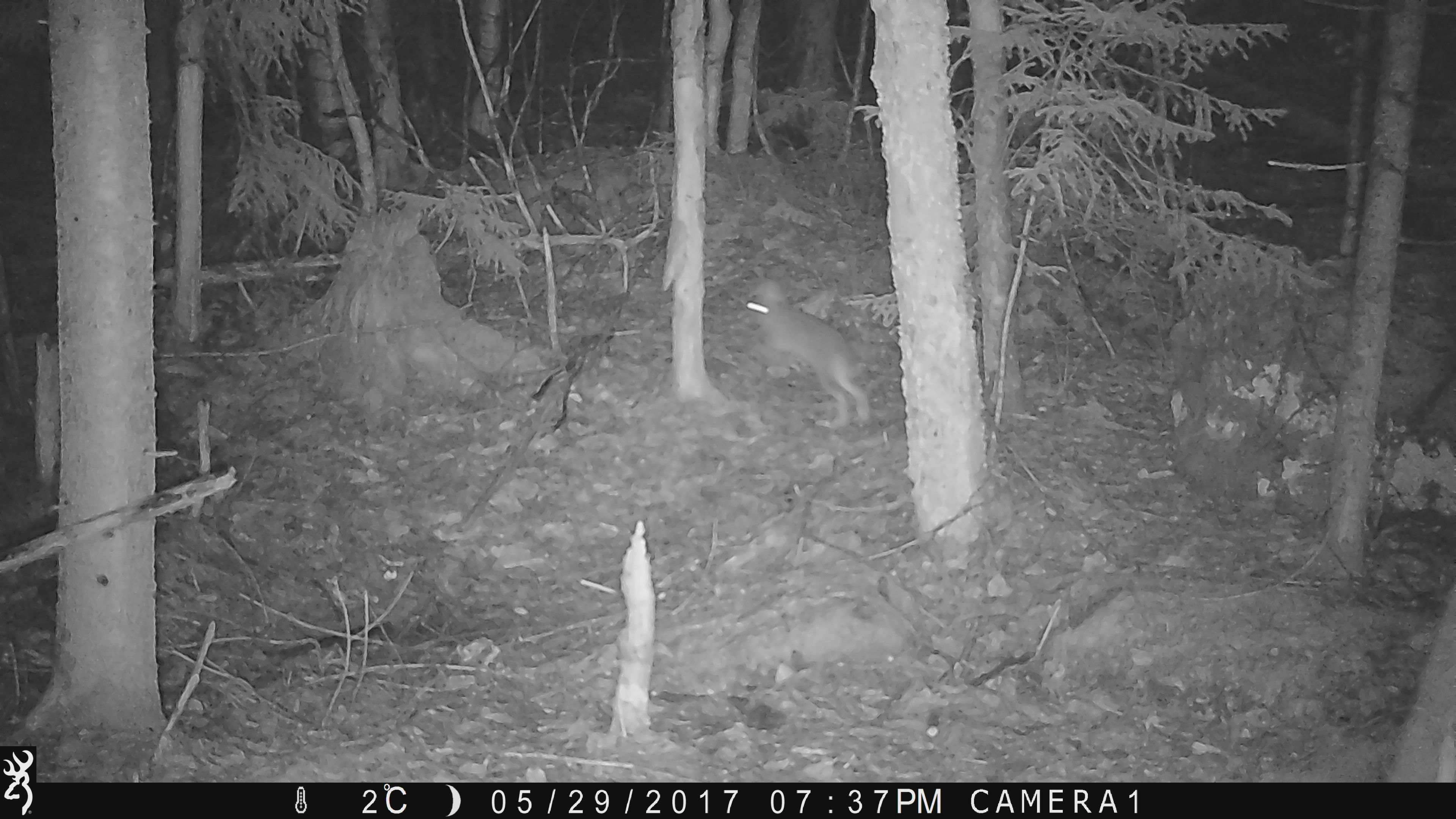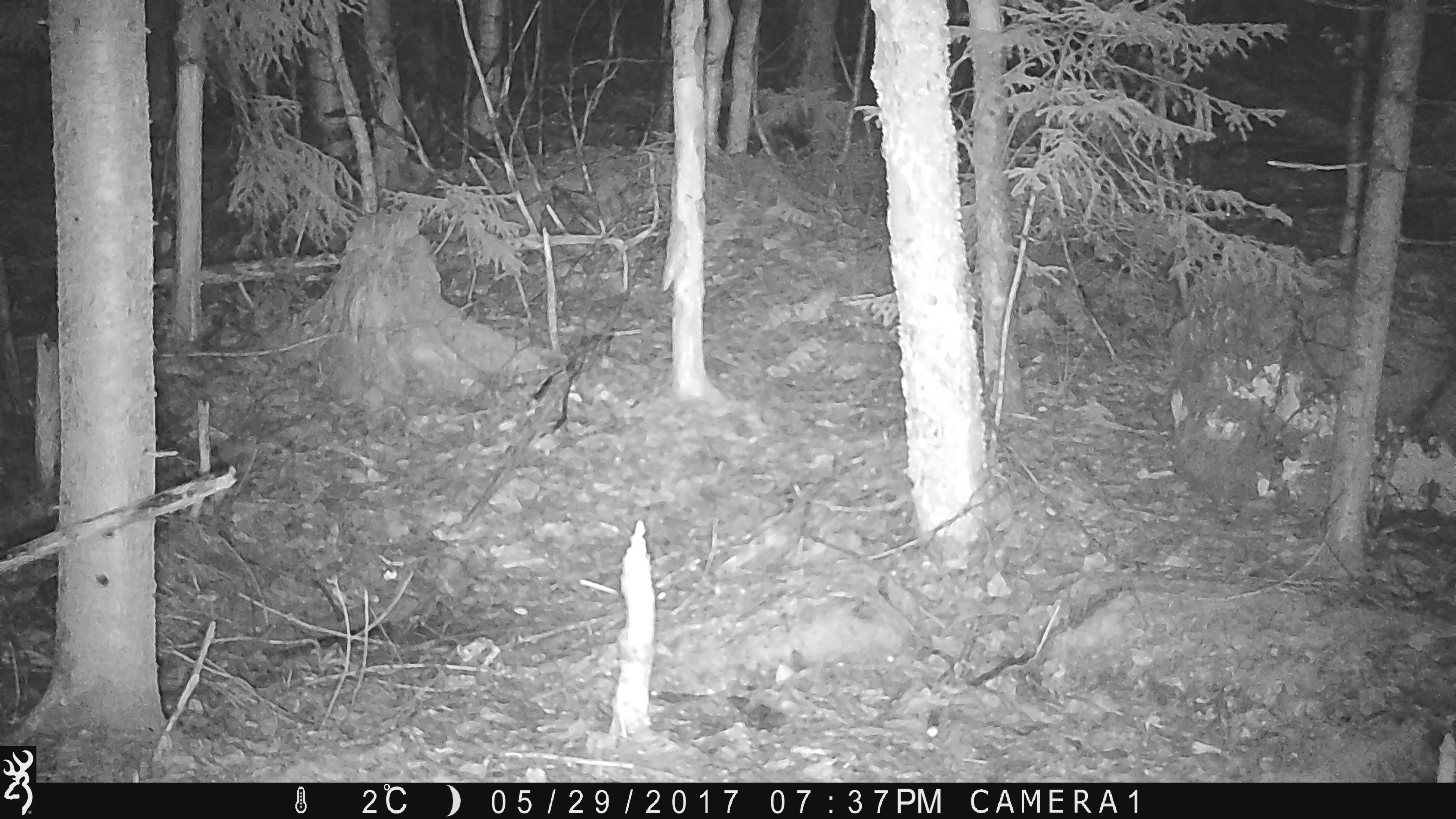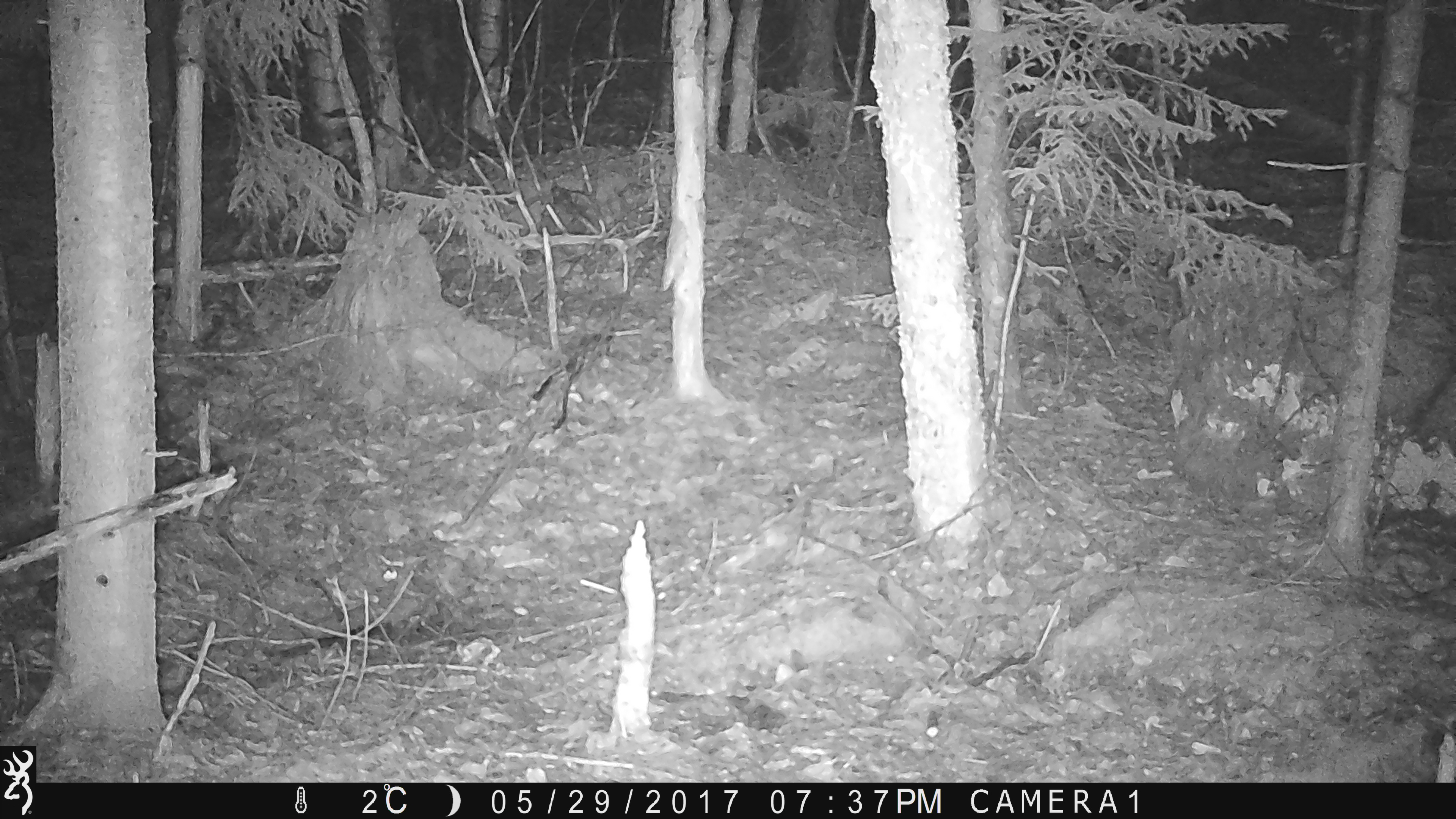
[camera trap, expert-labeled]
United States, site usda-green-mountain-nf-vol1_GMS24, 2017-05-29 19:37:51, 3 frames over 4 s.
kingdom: Animalia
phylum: Chordata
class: Mammalia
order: Lagomorpha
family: Leporidae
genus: Lepus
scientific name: Lepus americanus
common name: snowshoe hare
Snowshoe hare (Lepus americanus).